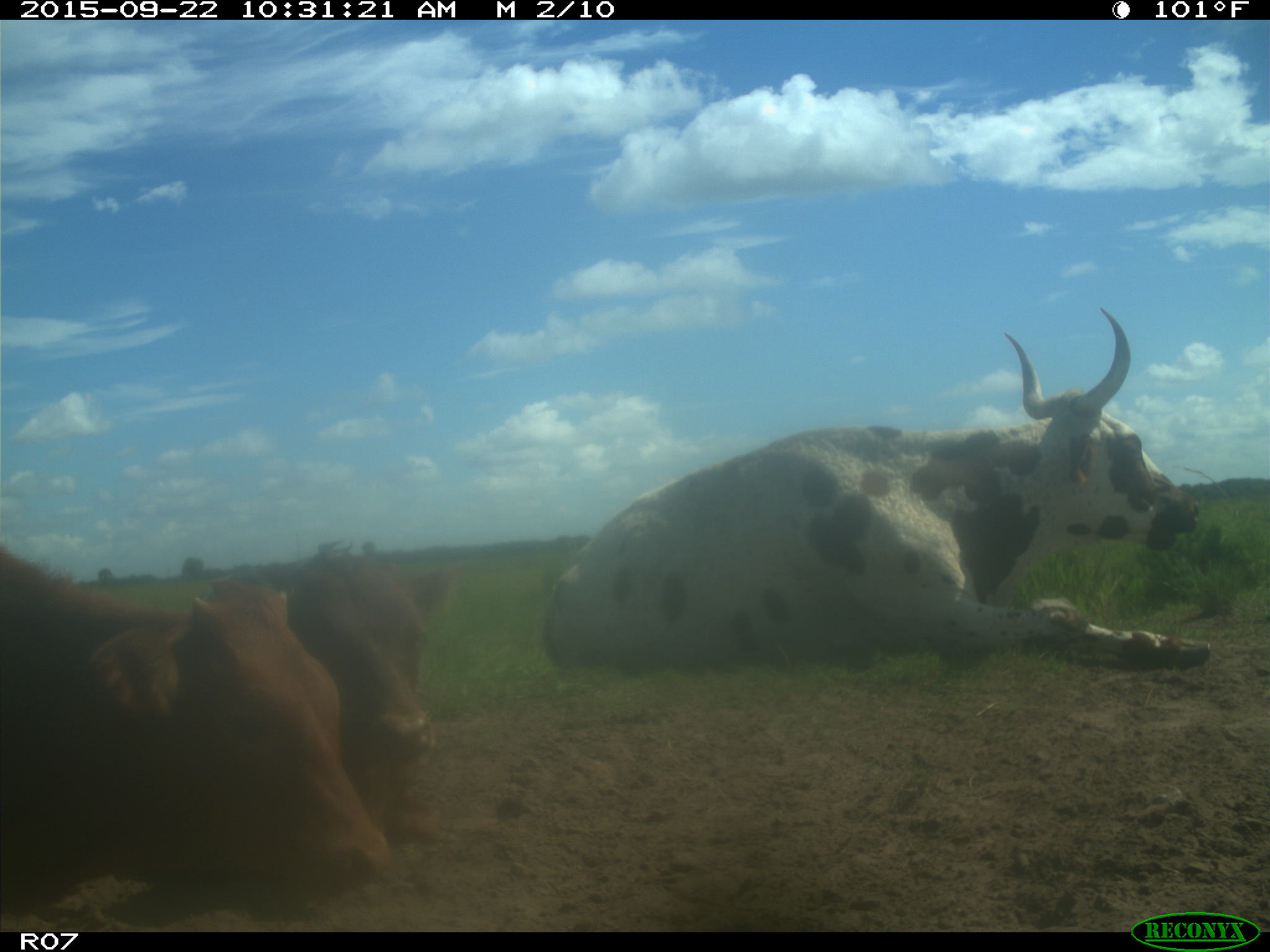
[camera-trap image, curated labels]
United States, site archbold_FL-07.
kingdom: Animalia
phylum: Chordata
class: Mammalia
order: Artiodactyla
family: Bovidae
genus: Bos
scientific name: Bos taurus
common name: domestic cow